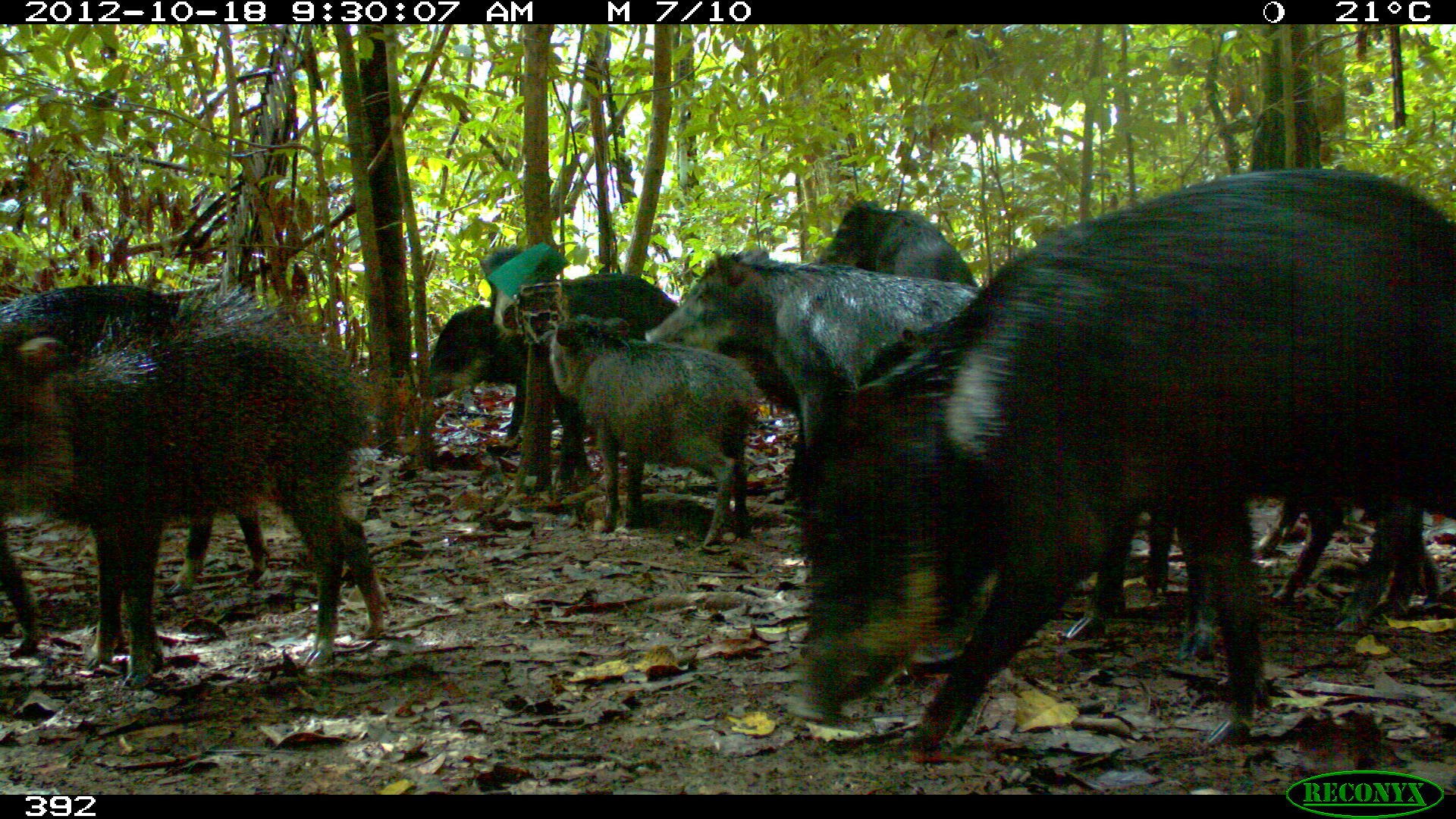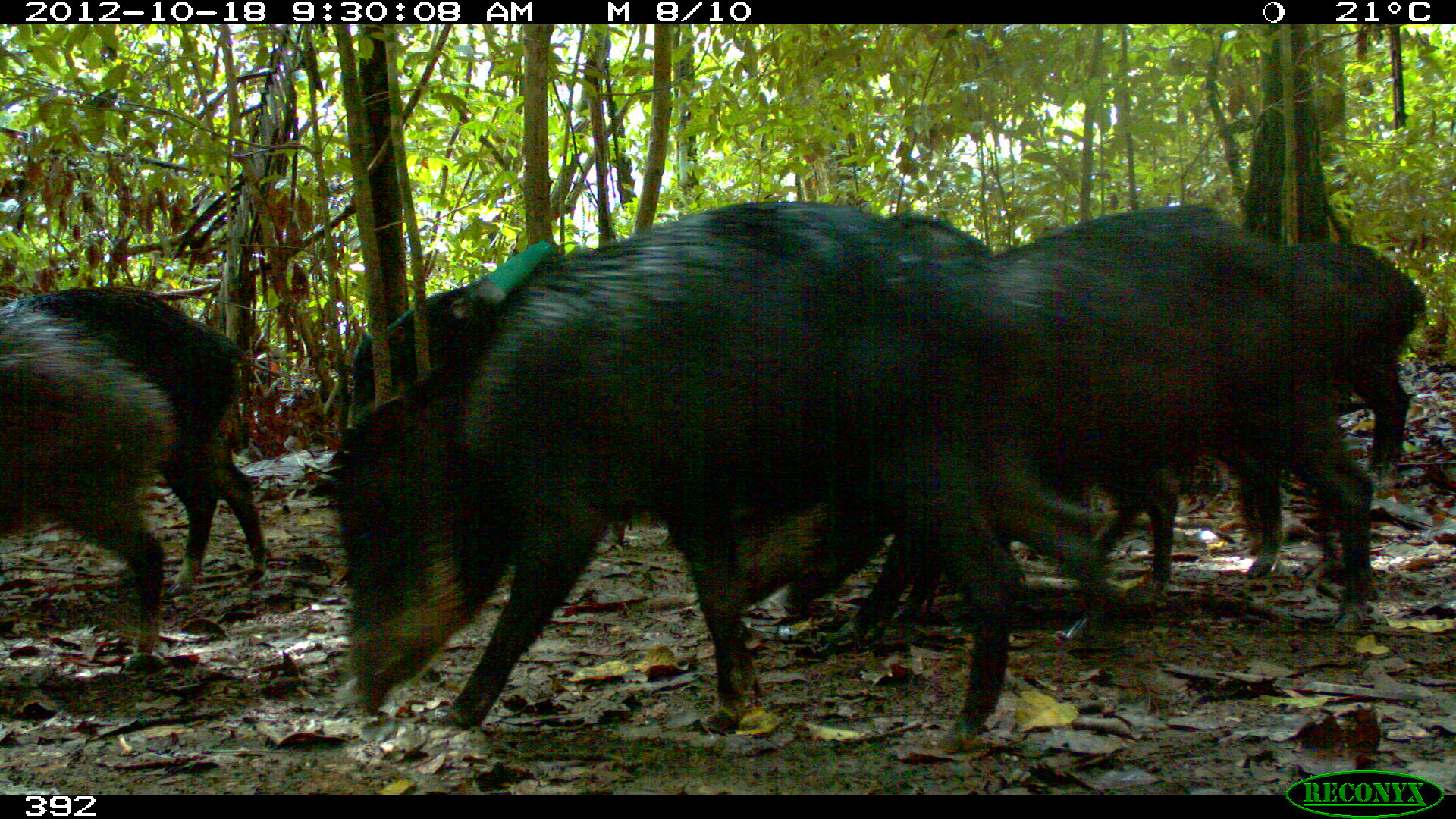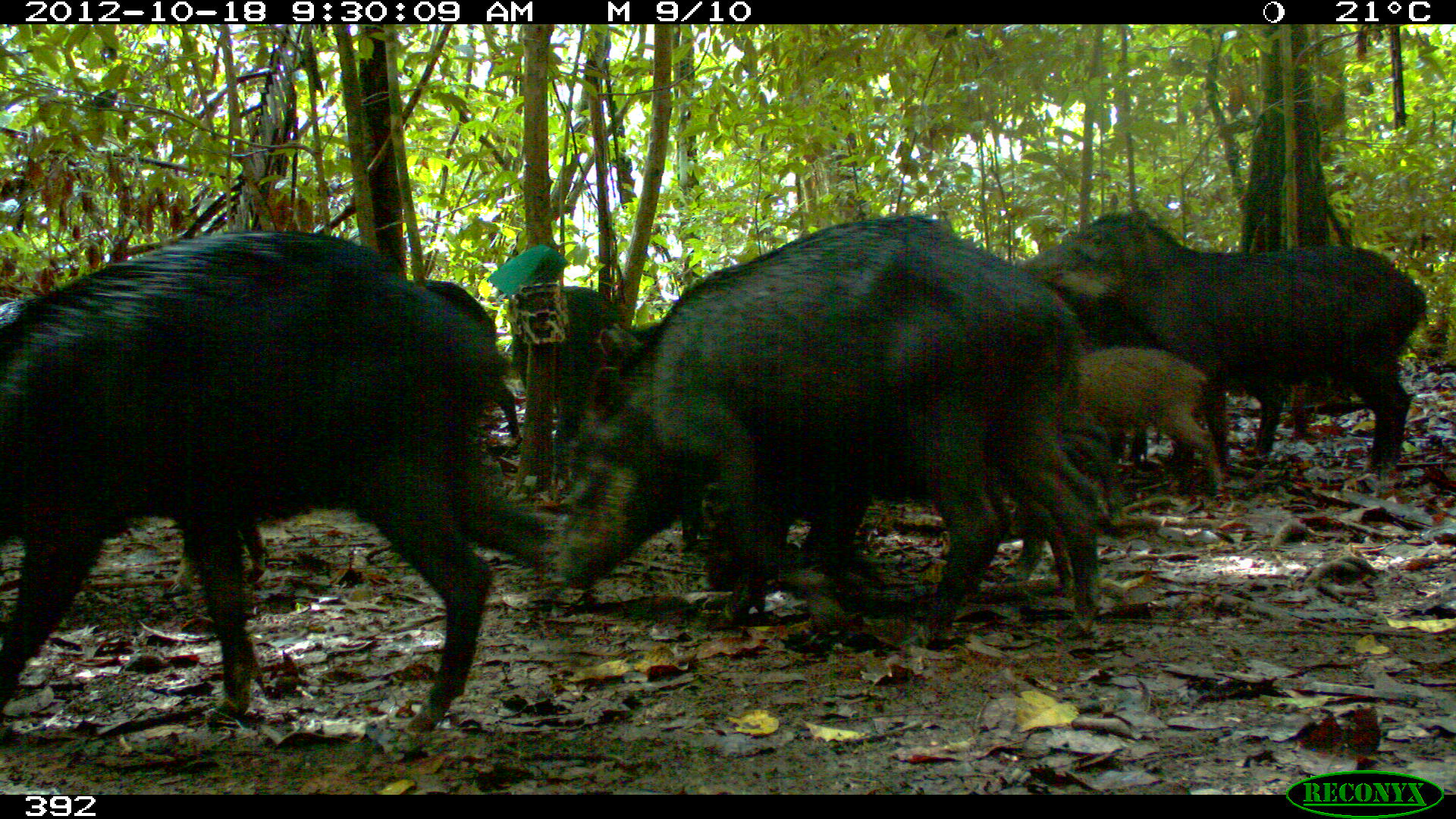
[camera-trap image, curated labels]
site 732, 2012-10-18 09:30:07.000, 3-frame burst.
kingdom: Animalia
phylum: Chordata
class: Mammalia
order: Artiodactyla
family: Tayassuidae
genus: Tayassu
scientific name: Tayassu pecari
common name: white-lipped peccary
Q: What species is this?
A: Tayassu pecari (white-lipped peccary).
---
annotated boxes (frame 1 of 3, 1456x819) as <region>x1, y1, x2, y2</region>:
tayassu pecari: <region>782, 163, 1456, 770</region>; <region>2, 276, 396, 692</region>; <region>2, 269, 278, 677</region>; <region>642, 246, 1001, 536</region>; <region>410, 268, 692, 499</region>; <region>546, 311, 765, 552</region>; <region>903, 501, 1219, 661</region>; <region>786, 193, 989, 380</region>; <region>1252, 487, 1443, 612</region>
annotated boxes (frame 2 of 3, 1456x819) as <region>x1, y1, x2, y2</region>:
tayassu pecari: <region>321, 191, 1138, 740</region>; <region>772, 196, 1383, 620</region>; <region>708, 249, 1180, 617</region>; <region>1, 280, 271, 598</region>; <region>0, 281, 178, 682</region>; <region>1270, 237, 1427, 479</region>